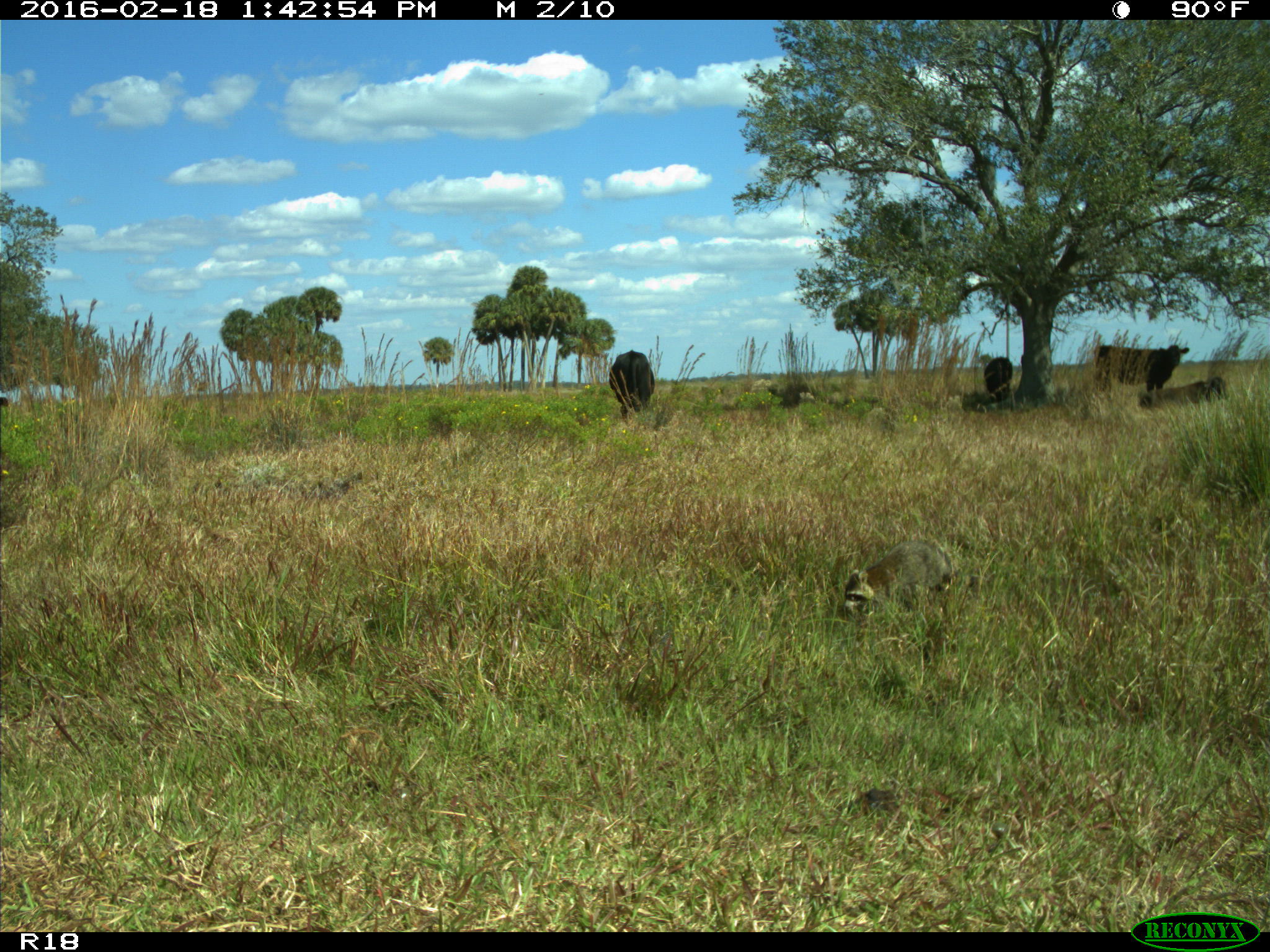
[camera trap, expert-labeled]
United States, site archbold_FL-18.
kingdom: Animalia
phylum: Chordata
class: Mammalia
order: Artiodactyla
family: Bovidae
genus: Bos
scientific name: Bos taurus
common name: domestic cow